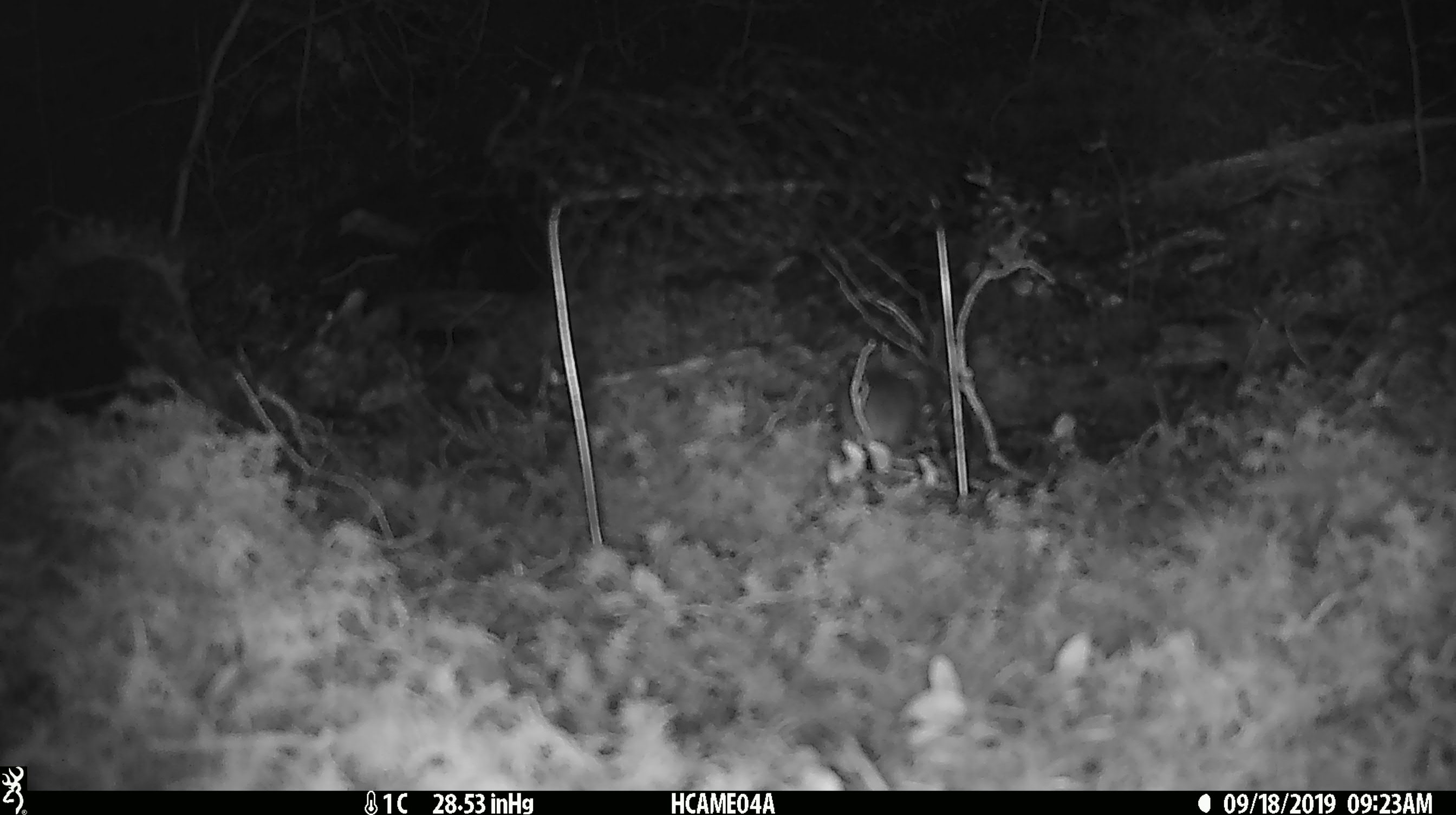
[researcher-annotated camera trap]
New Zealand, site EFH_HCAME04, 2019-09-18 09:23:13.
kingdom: Animalia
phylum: Chordata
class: Mammalia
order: Rodentia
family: Muridae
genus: Mus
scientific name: Mus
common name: mouse